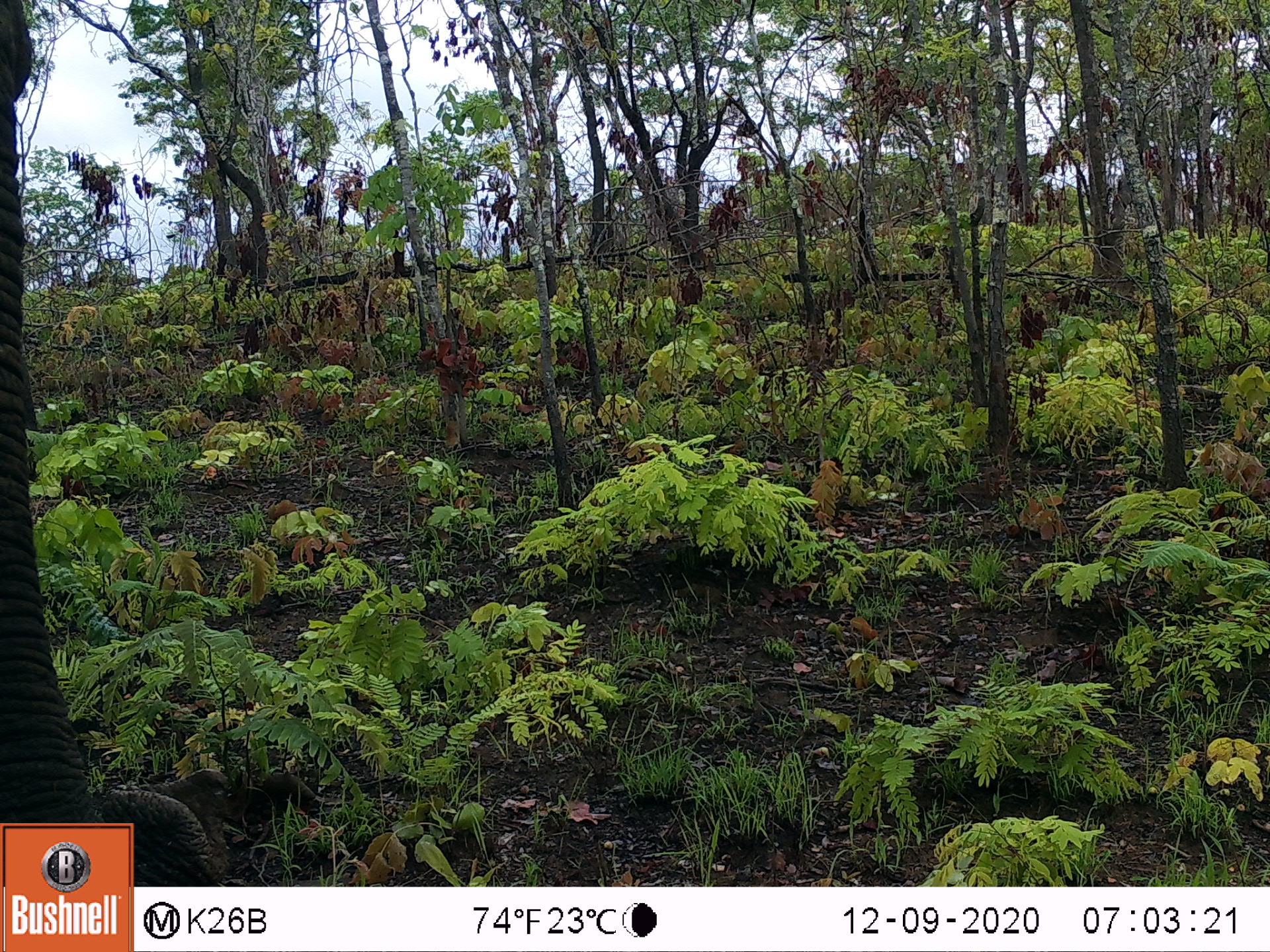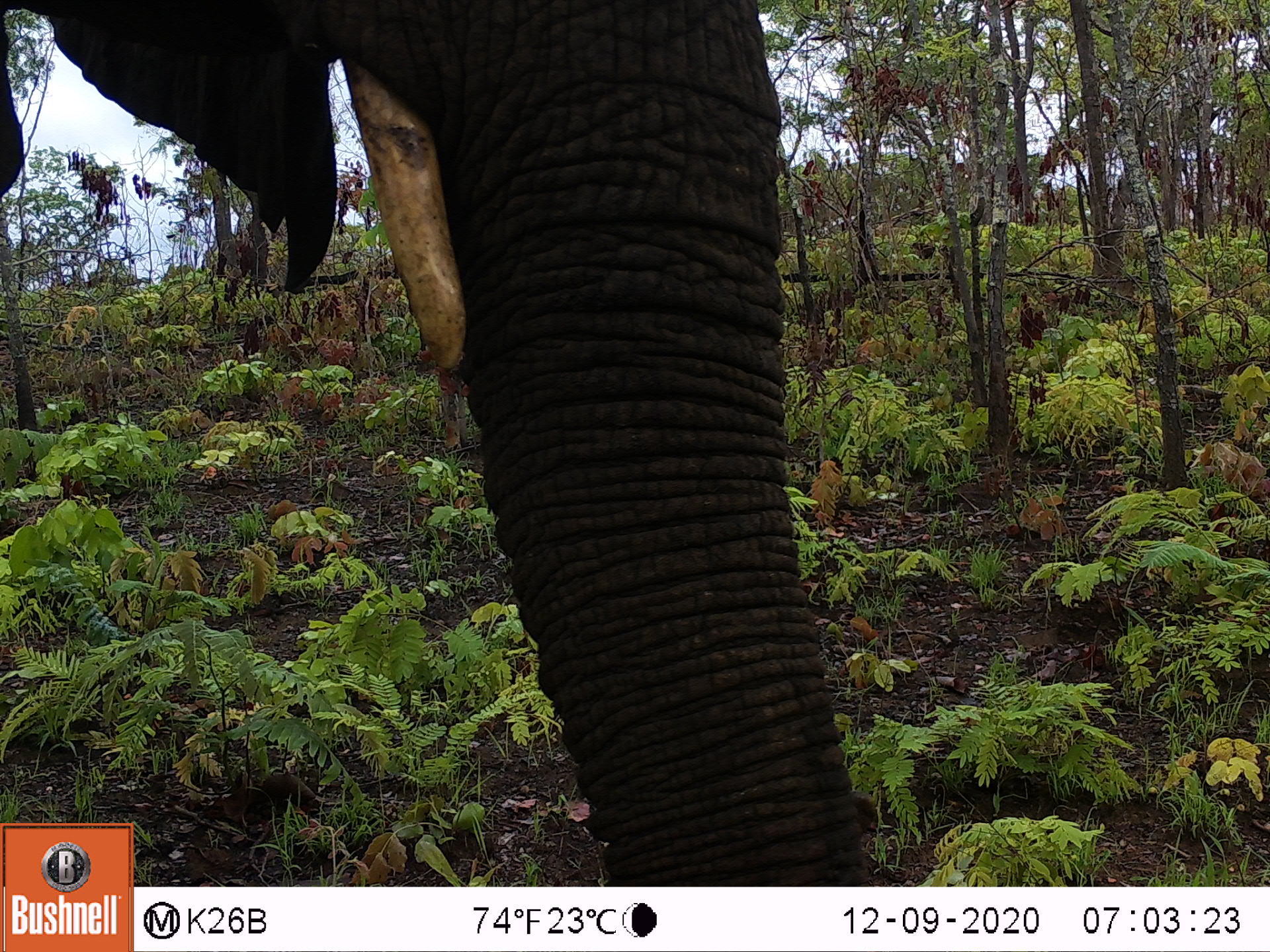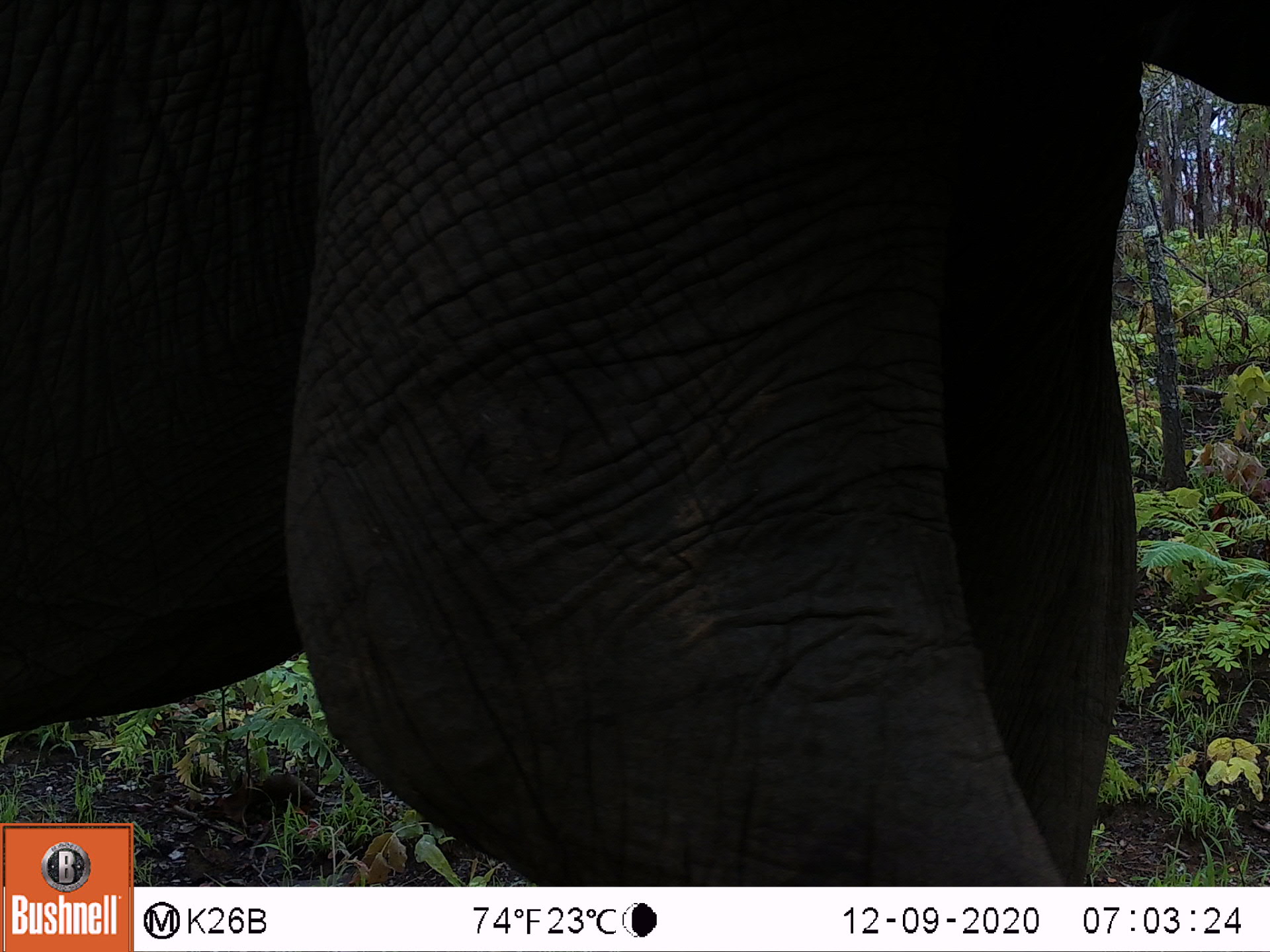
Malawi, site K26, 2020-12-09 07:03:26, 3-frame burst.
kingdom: Animalia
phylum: Chordata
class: Mammalia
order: Proboscidea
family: Elephantidae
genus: Loxodonta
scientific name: Loxodonta africana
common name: african savanna elephant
African savanna elephant (Loxodonta africana), count 1.